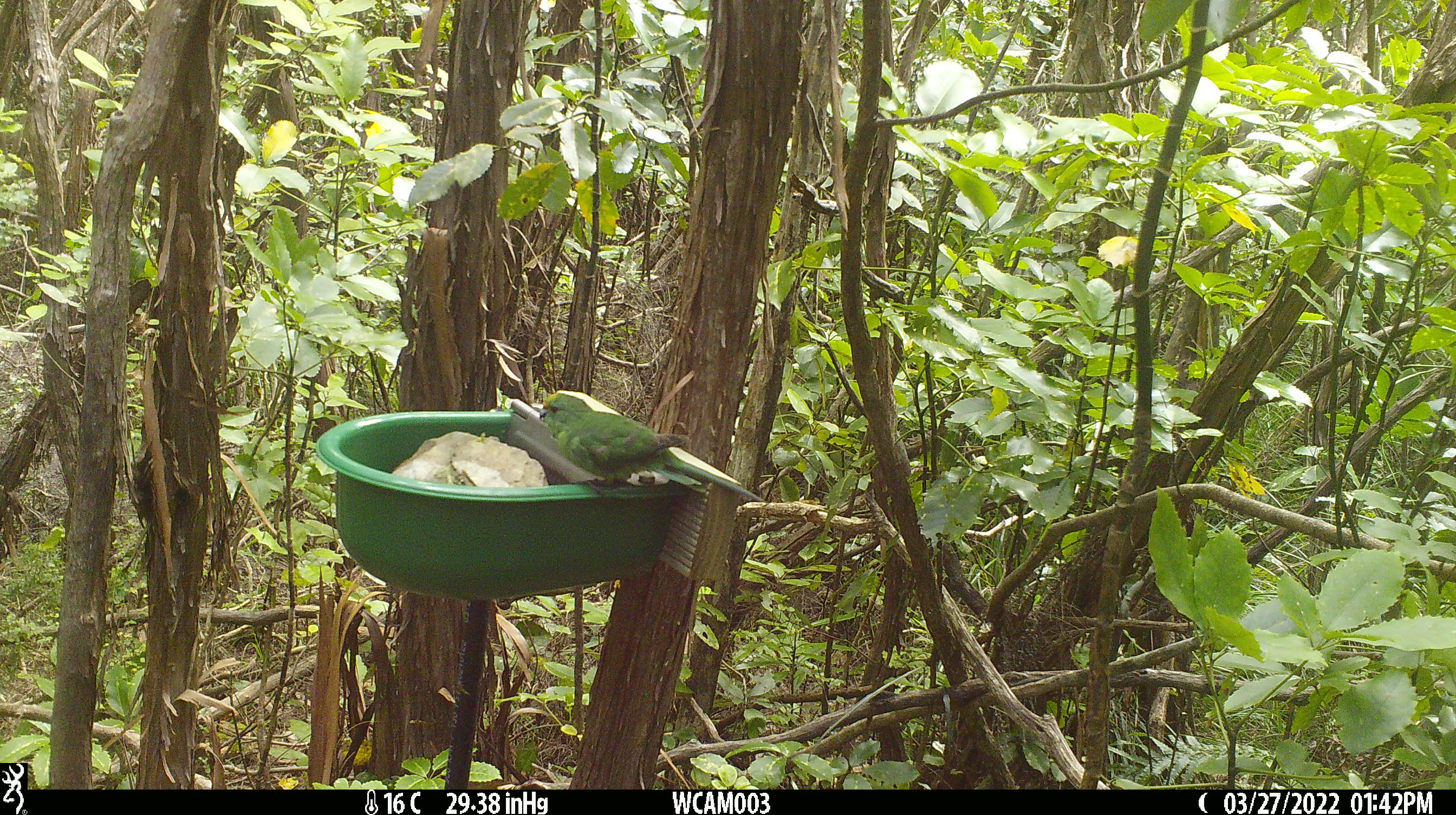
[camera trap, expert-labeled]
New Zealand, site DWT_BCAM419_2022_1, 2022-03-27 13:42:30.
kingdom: Animalia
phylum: Chordata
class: Aves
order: Psittaciformes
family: Psittaculidae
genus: Cyanoramphus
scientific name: Cyanoramphus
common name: parakeet